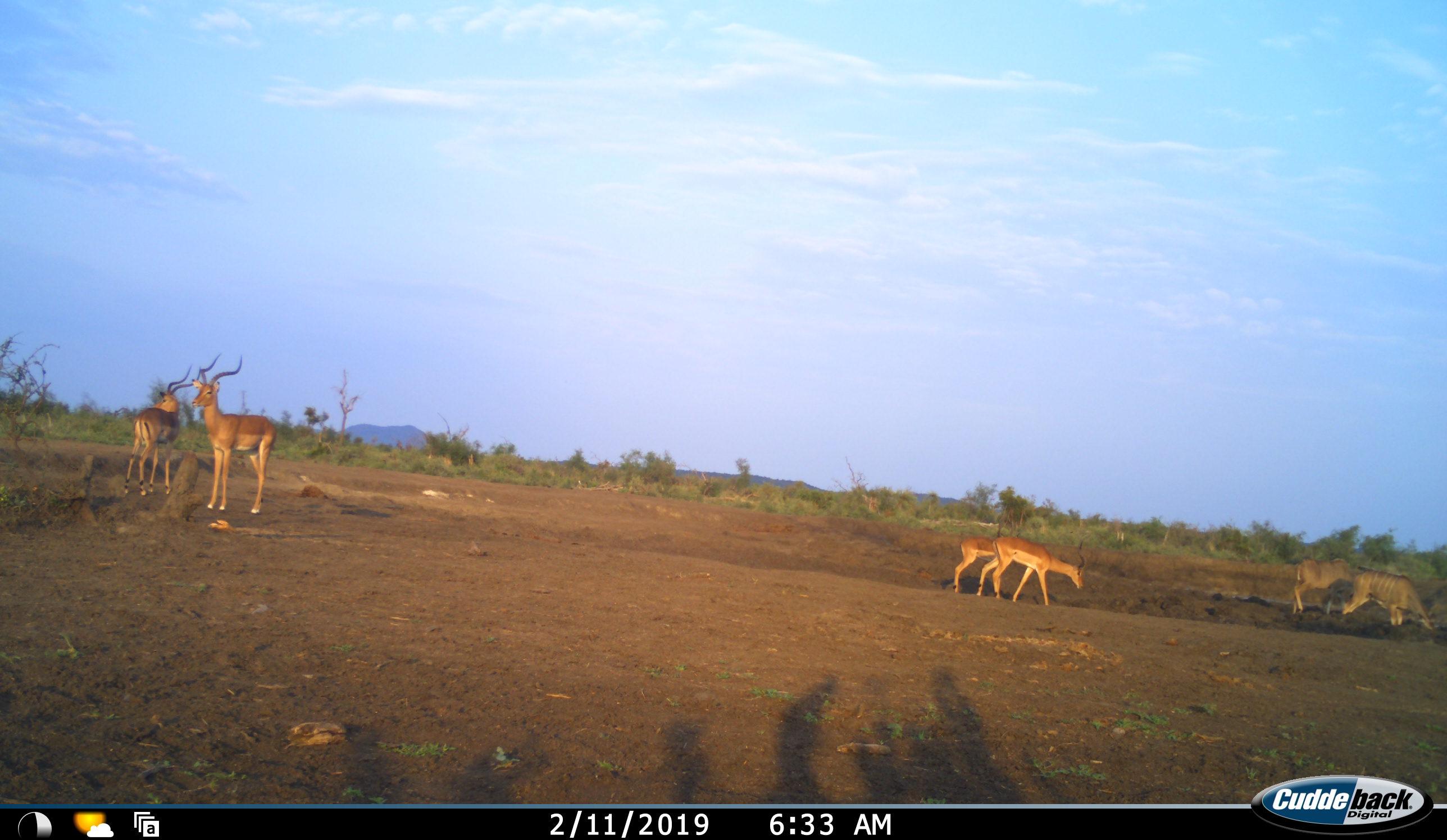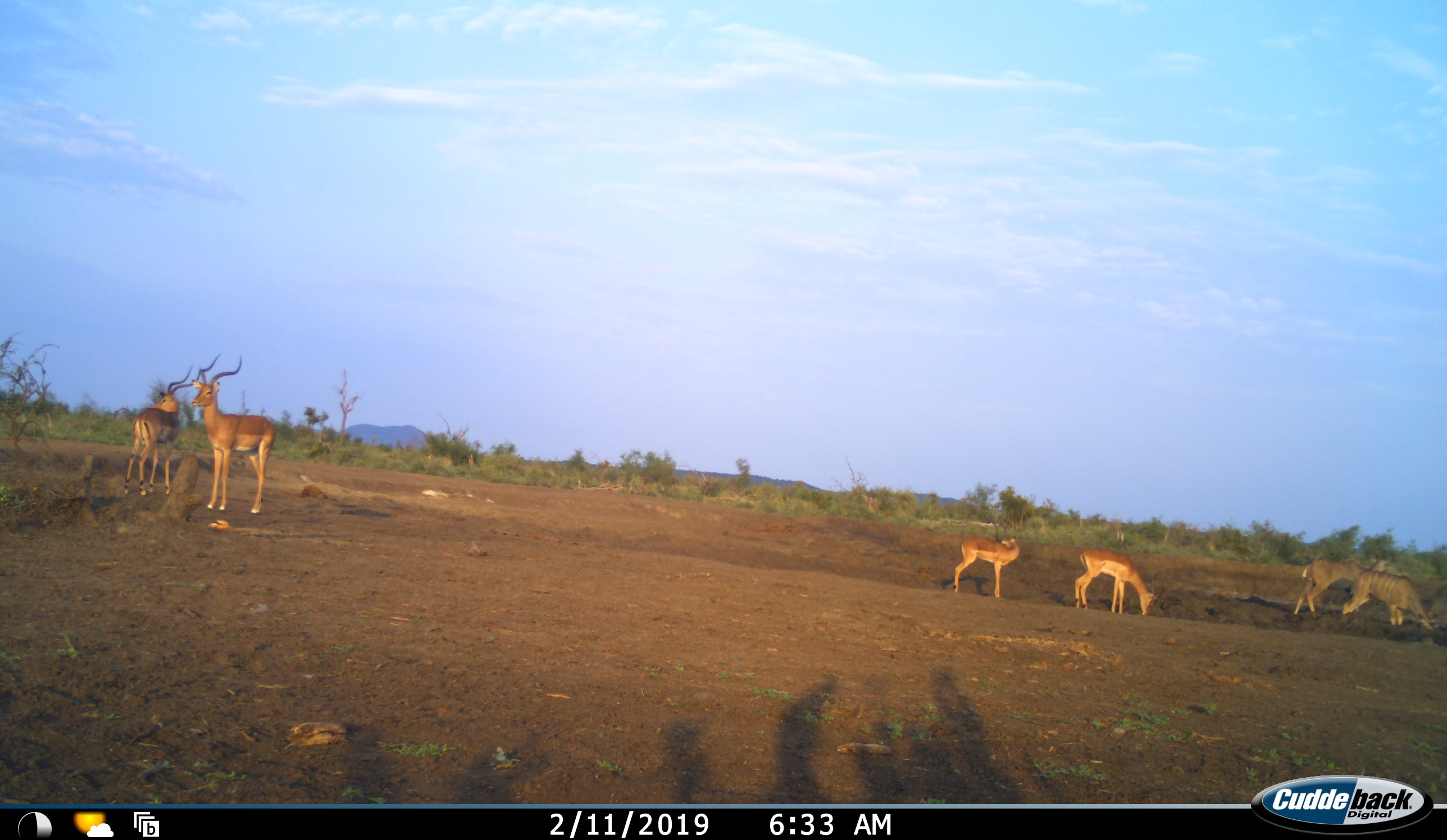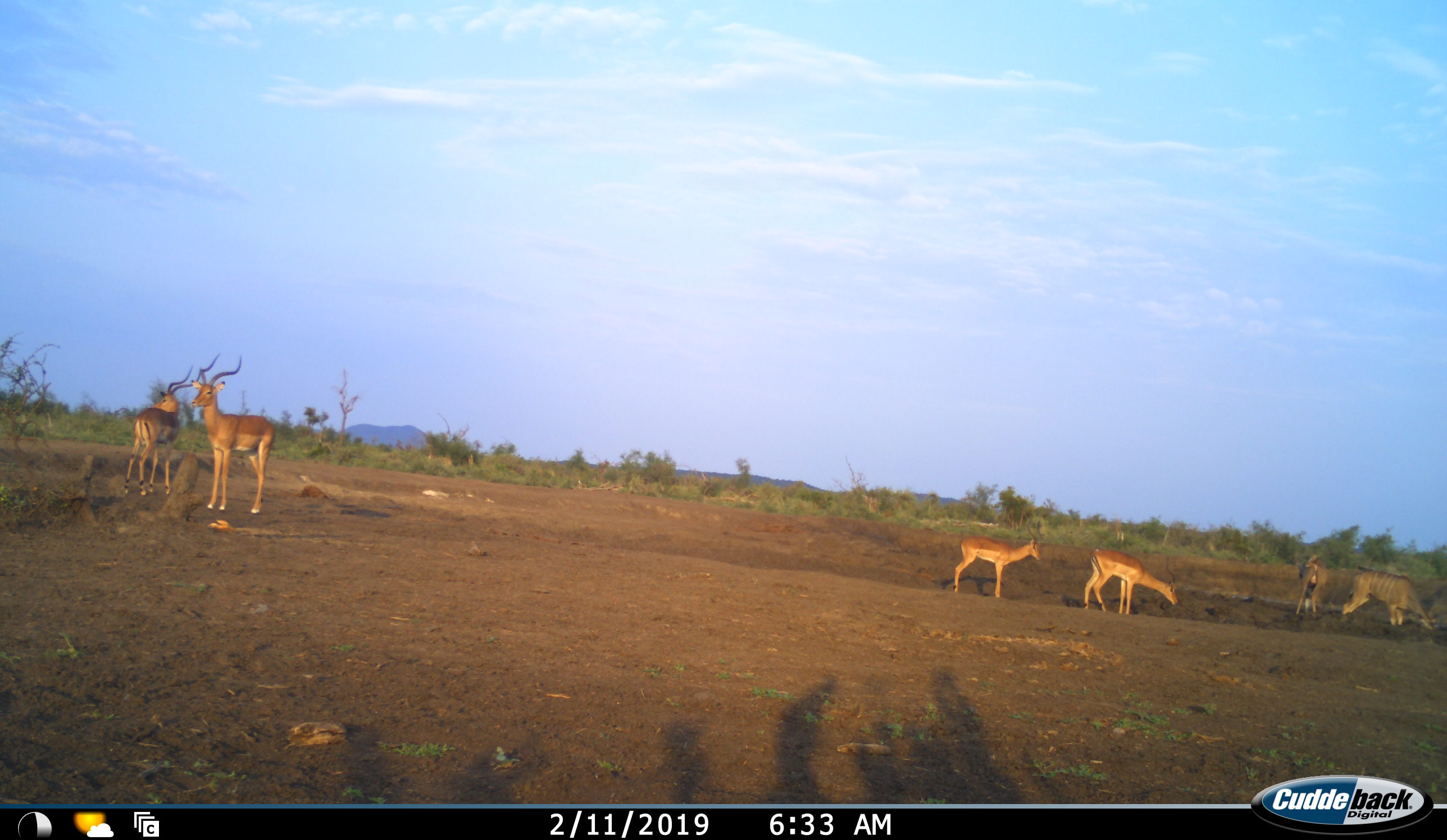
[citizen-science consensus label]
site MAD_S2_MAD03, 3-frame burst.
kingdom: Animalia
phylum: Chordata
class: Mammalia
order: Artiodactyla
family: Bovidae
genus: Aepyceros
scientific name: Aepyceros melampus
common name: impala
Impala (Aepyceros melampus), count 4. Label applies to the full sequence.